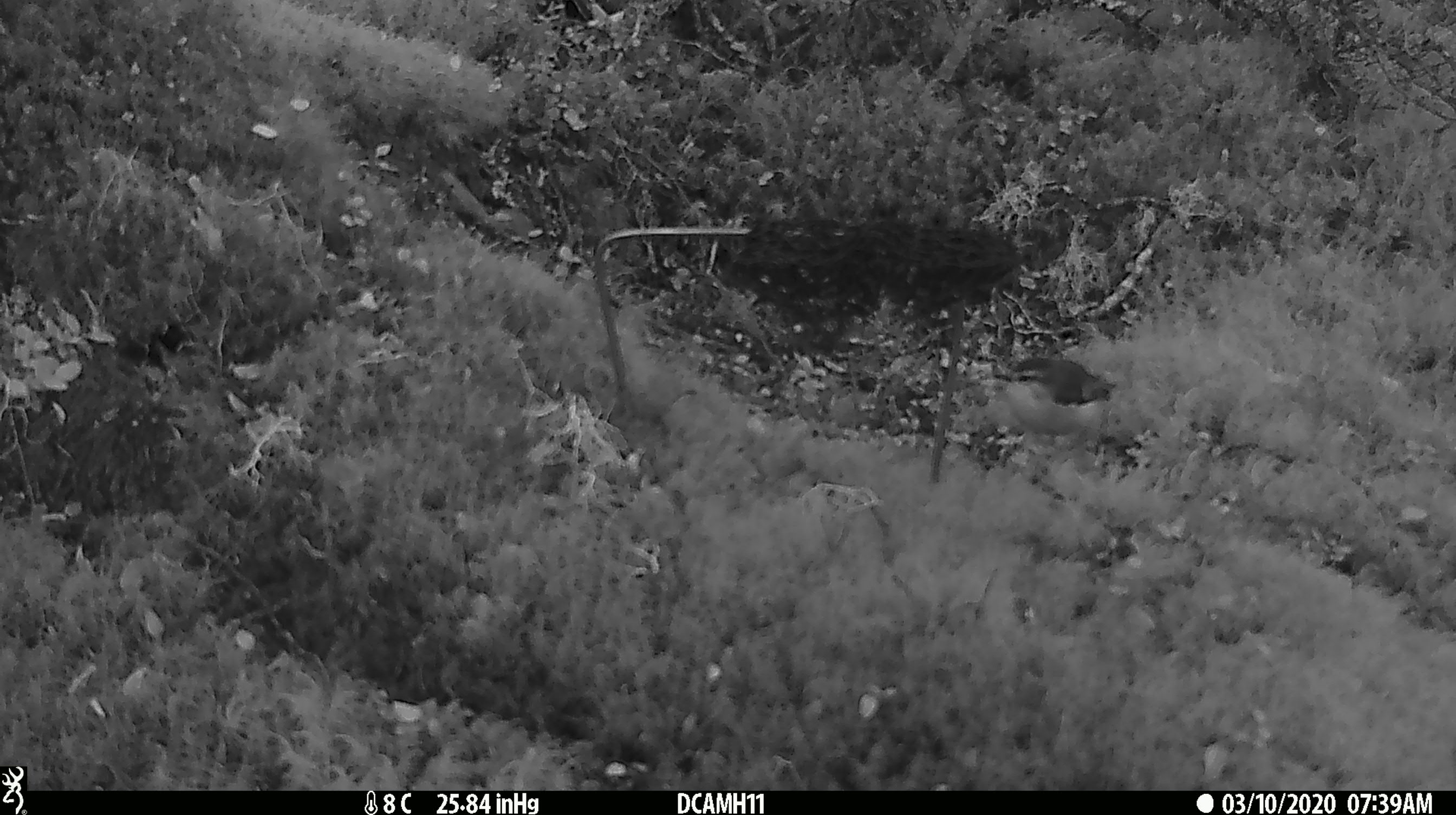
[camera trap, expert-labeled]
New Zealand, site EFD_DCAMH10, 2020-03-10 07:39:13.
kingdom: Animalia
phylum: Chordata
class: Aves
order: Passeriformes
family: Acanthisittidae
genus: Acanthisitta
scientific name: Acanthisitta chloris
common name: rifleman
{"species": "rifleman (Acanthisitta chloris)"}